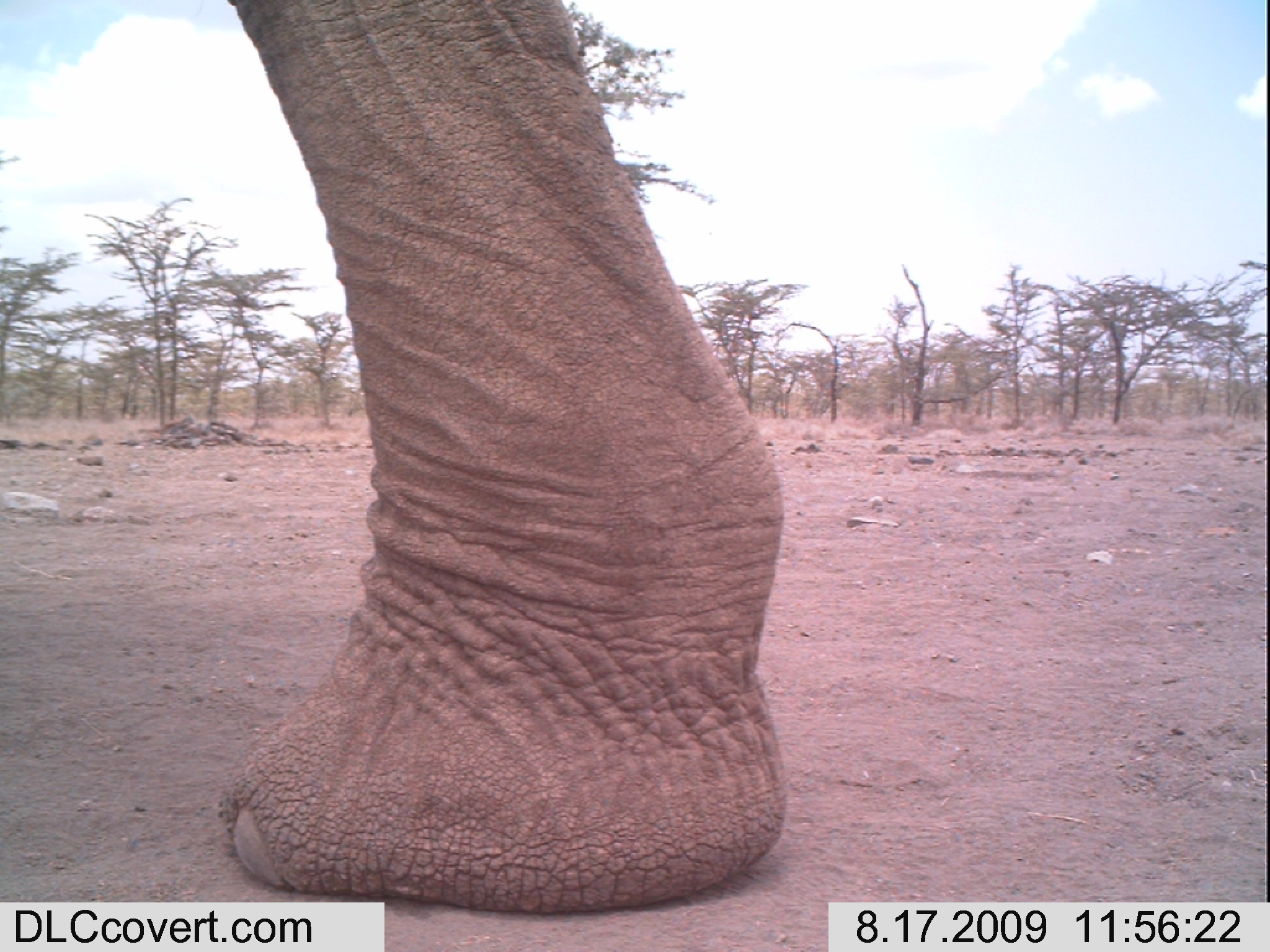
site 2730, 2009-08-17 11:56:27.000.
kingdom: Animalia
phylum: Chordata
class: Mammalia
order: Proboscidea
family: Elephantidae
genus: Loxodonta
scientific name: Loxodonta africana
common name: african bush elephant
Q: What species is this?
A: Loxodonta africana (african bush elephant).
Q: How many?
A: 1.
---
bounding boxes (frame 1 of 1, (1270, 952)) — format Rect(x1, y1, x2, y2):
loxodonta africana: Rect(219, 0, 783, 912)